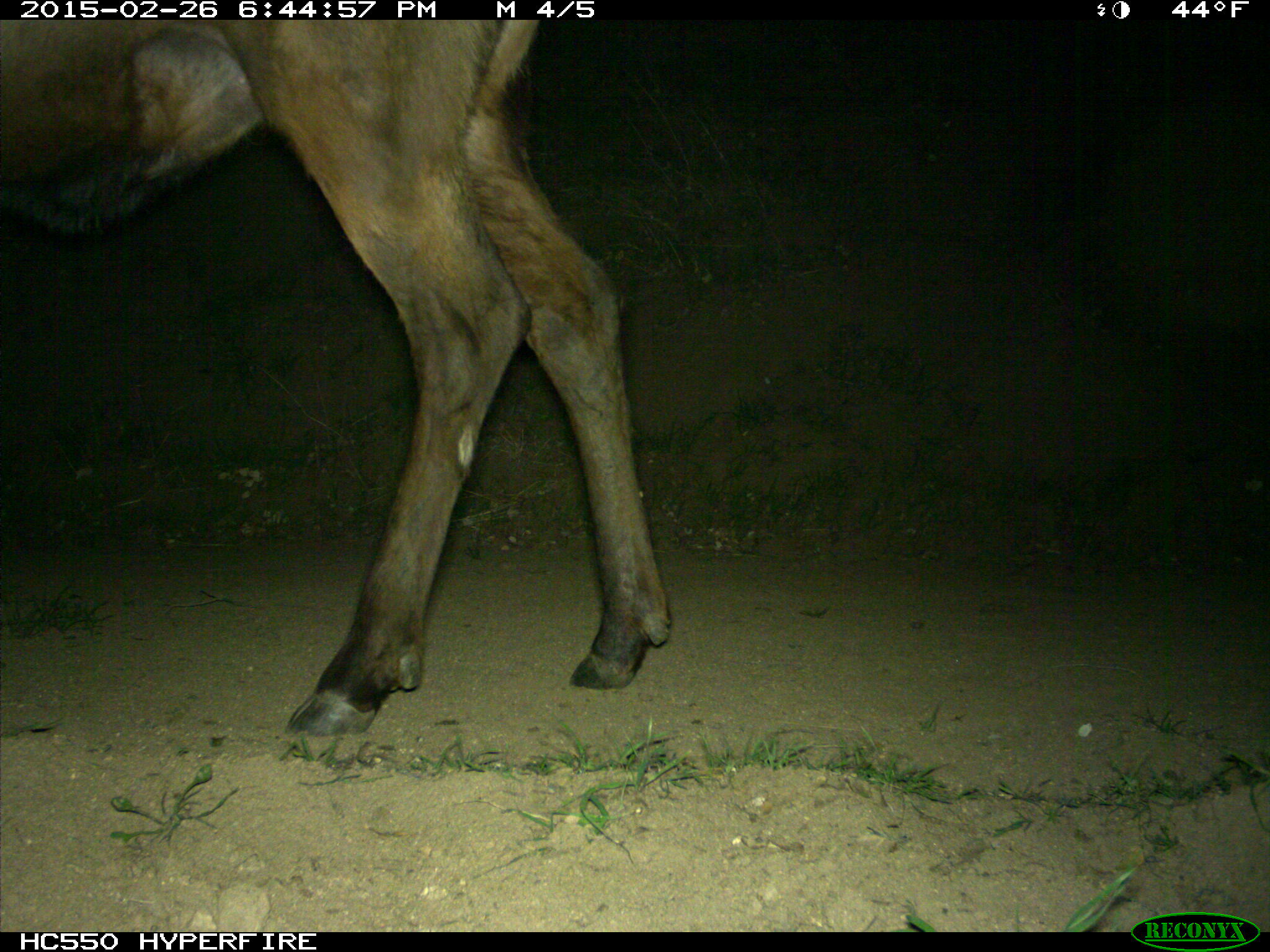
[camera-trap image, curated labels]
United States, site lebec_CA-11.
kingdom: Animalia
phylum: Chordata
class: Mammalia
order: Artiodactyla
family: Cervidae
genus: Cervus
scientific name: Cervus canadensis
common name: elk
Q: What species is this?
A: Cervus canadensis (elk).